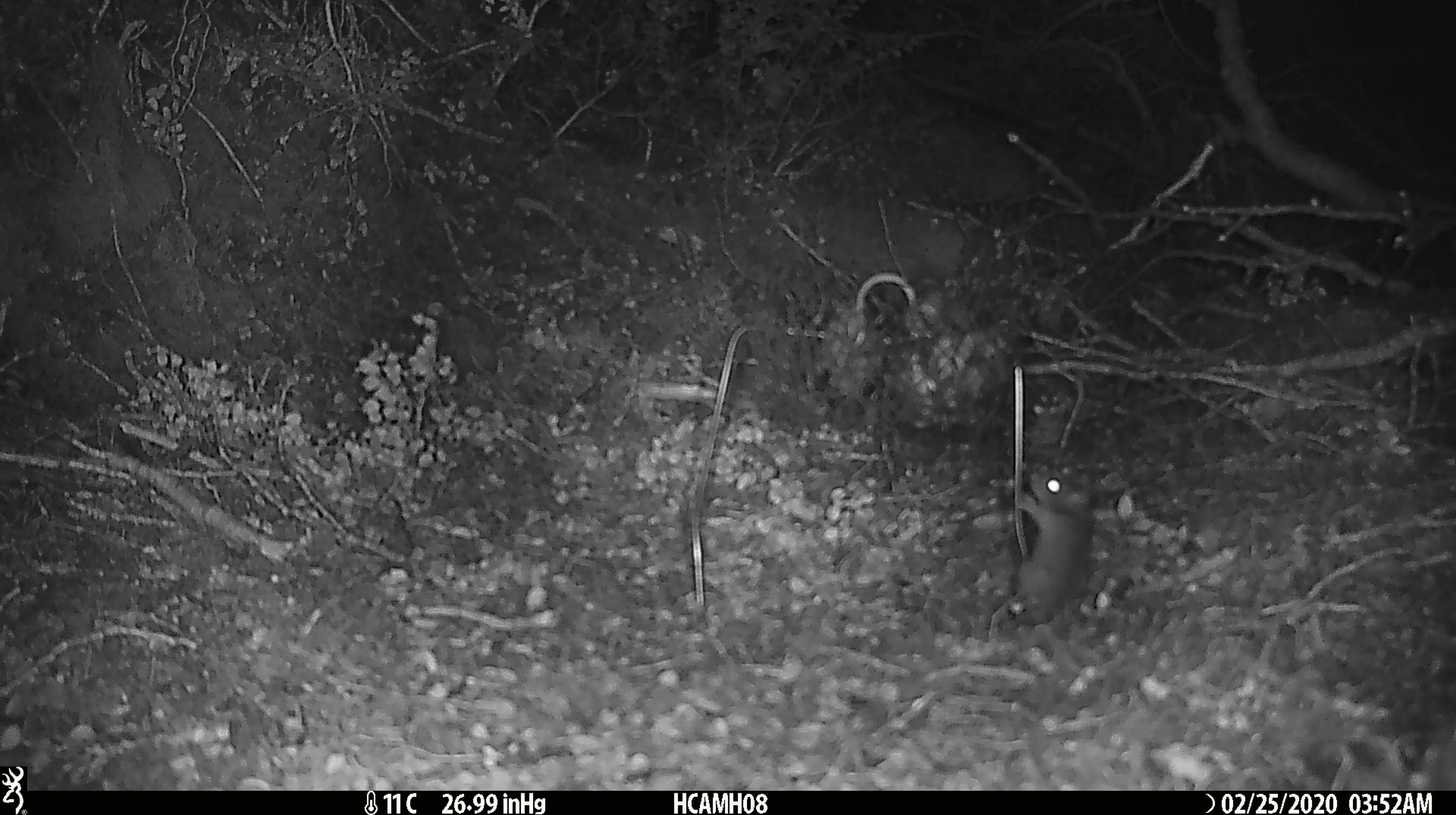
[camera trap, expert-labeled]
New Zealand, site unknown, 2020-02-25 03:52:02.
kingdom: Animalia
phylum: Chordata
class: Mammalia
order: Rodentia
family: Muridae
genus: Mus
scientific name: Mus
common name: mouse